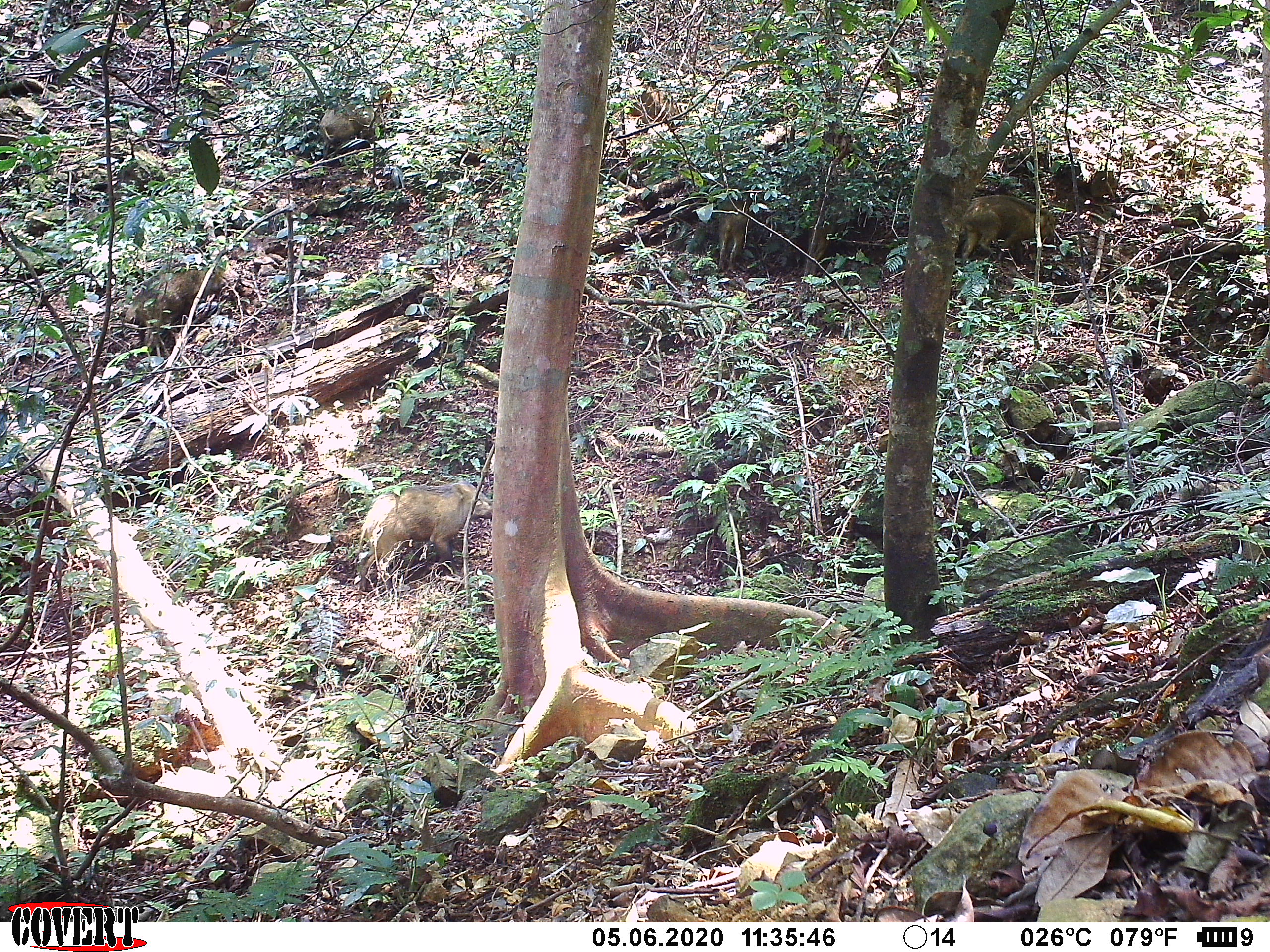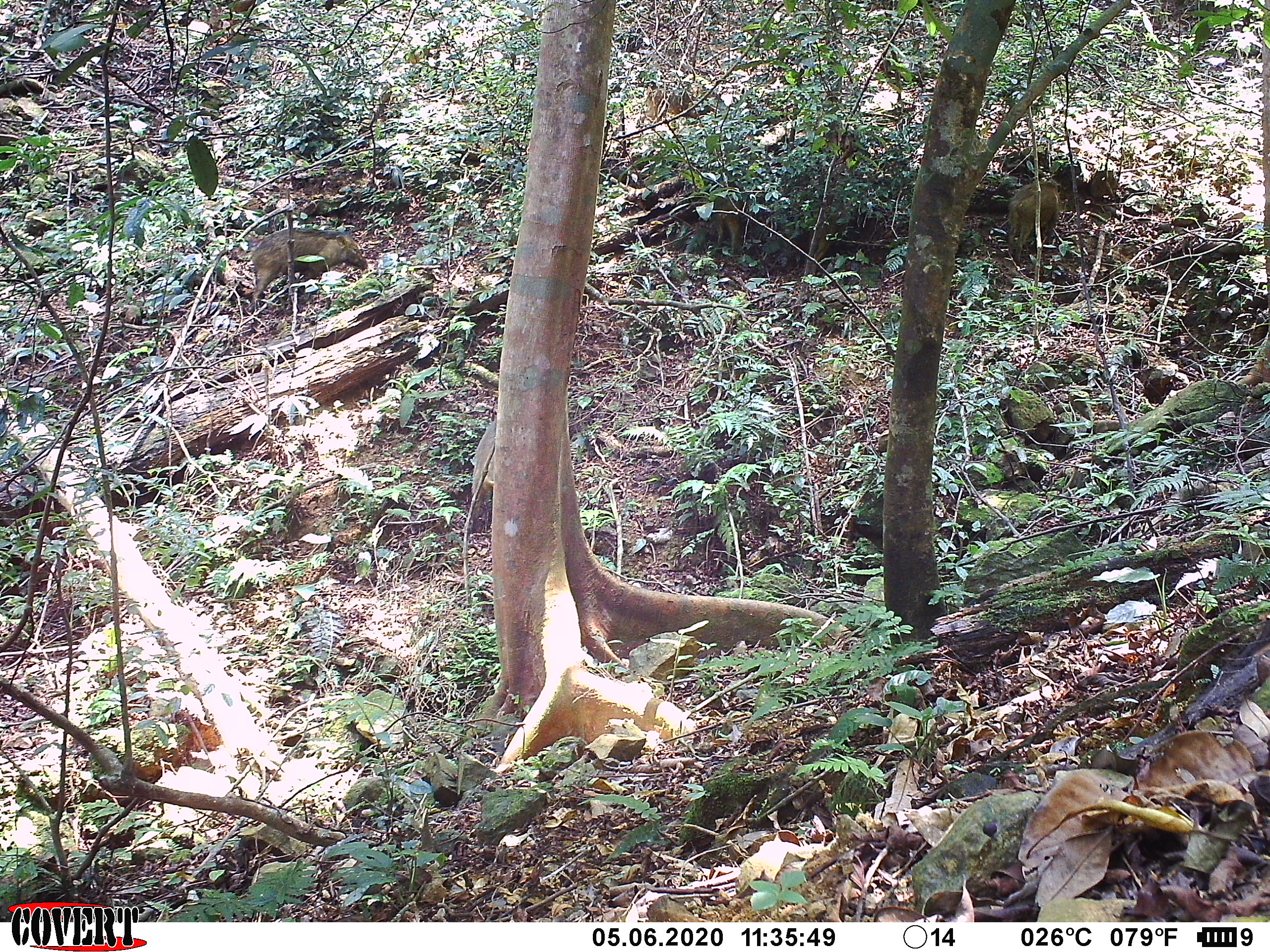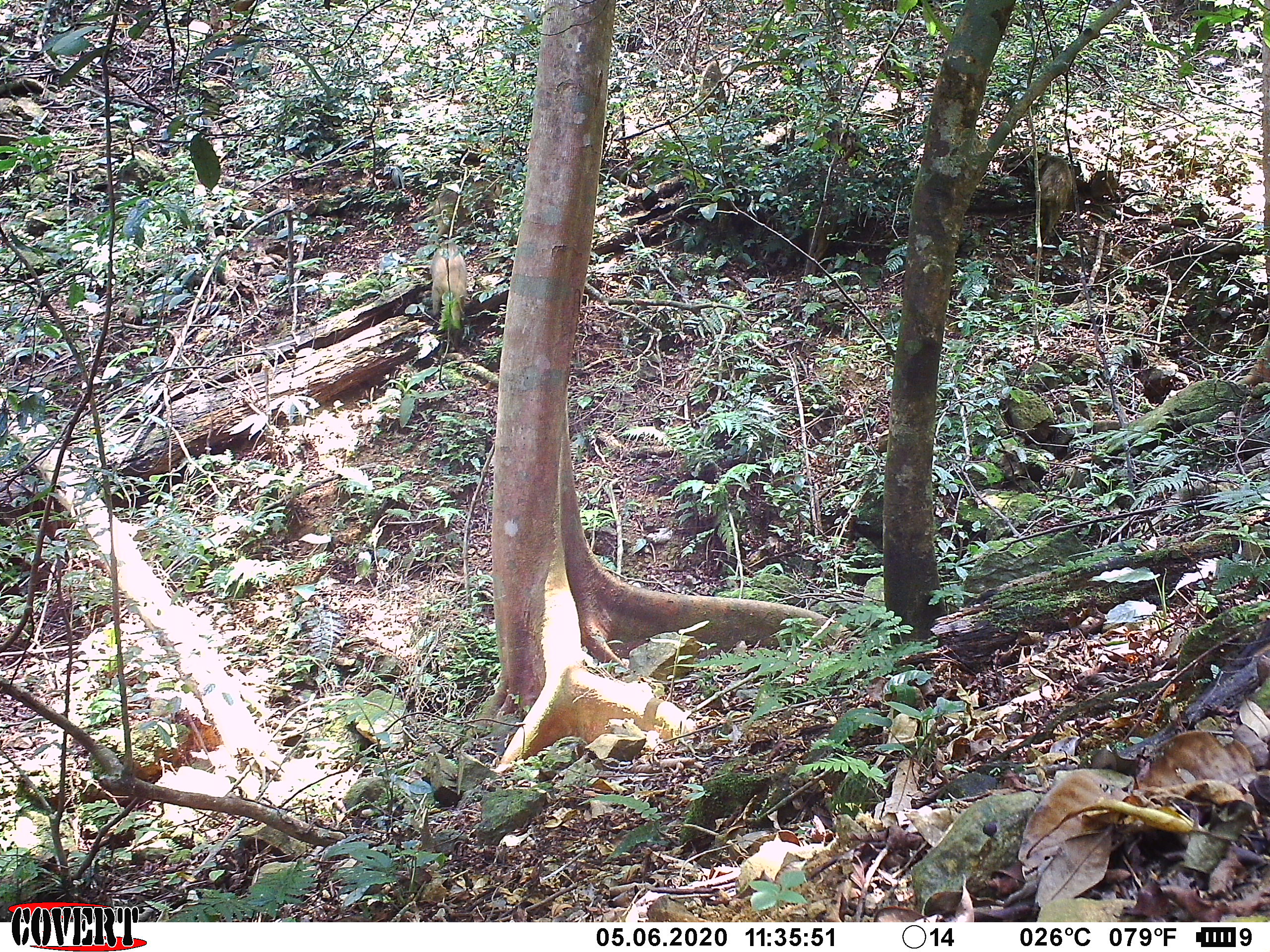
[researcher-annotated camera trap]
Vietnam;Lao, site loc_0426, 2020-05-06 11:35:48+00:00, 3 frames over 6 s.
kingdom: Animalia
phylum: Chordata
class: Mammalia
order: Artiodactyla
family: Suidae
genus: Sus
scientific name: Sus scrofa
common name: eurasian wild pig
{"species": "eurasian wild pig (Sus scrofa)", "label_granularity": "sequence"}